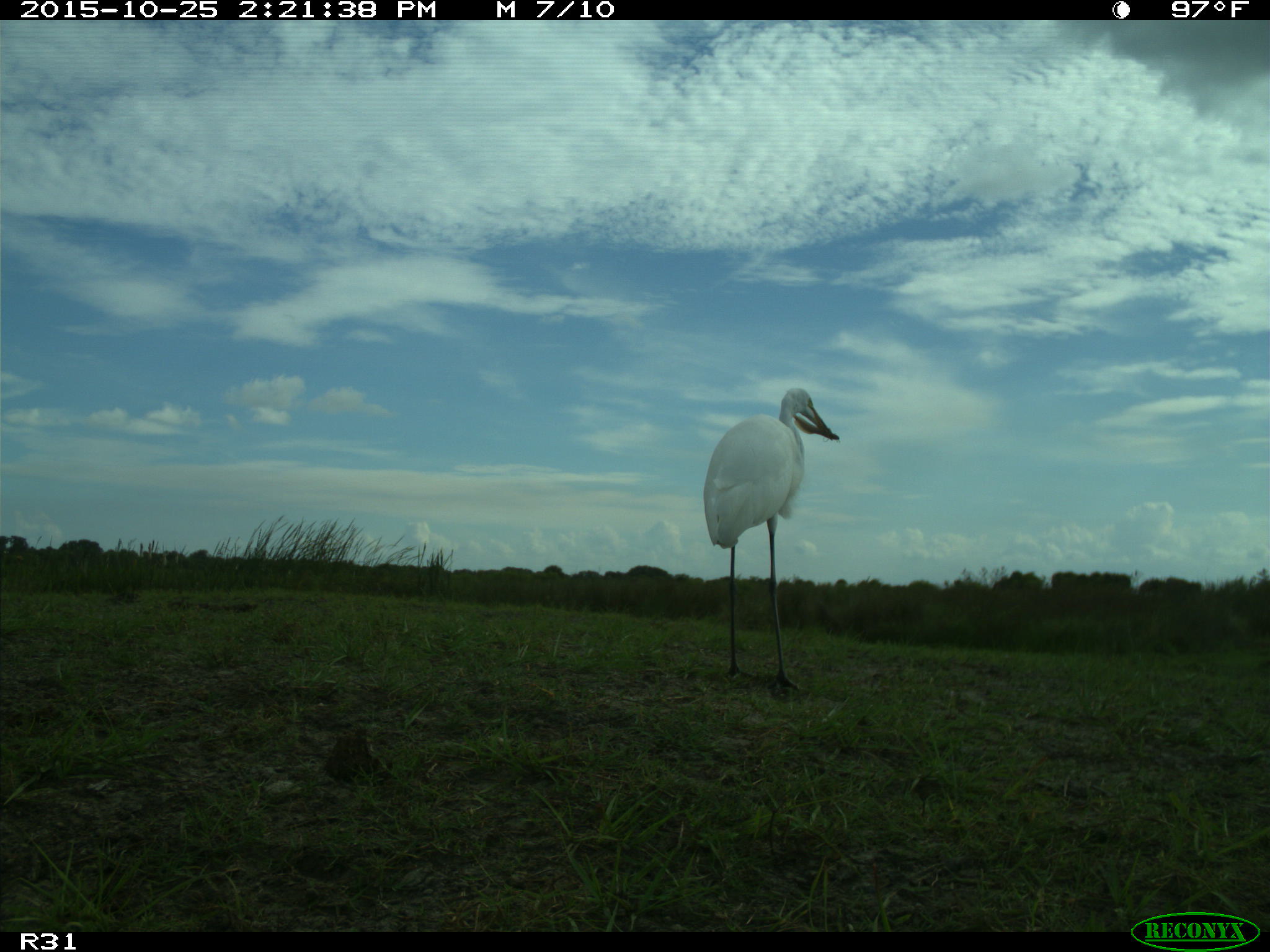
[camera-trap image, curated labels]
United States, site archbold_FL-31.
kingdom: Animalia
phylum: Chordata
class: Aves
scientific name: Aves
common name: birds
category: unidentified bird